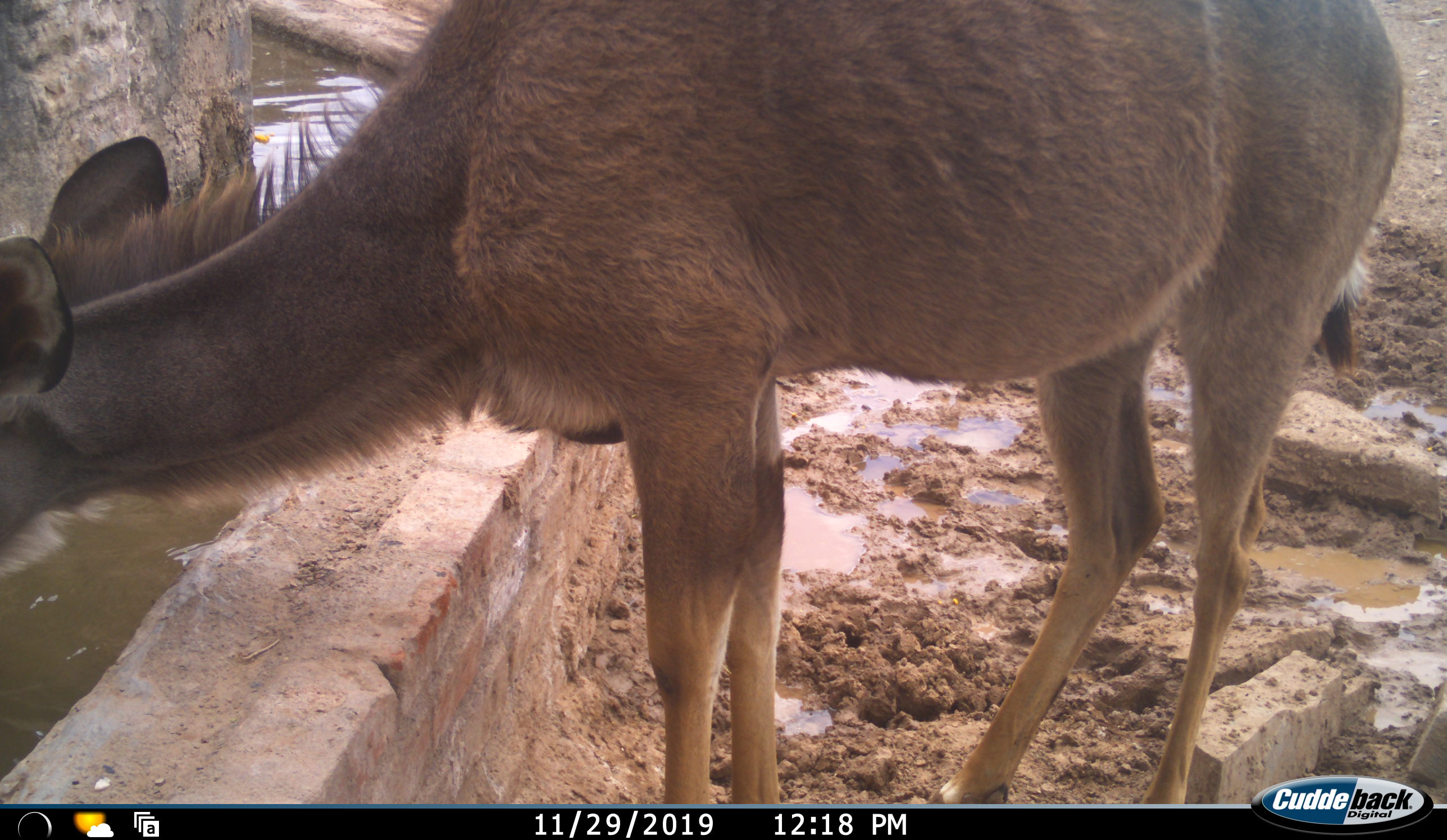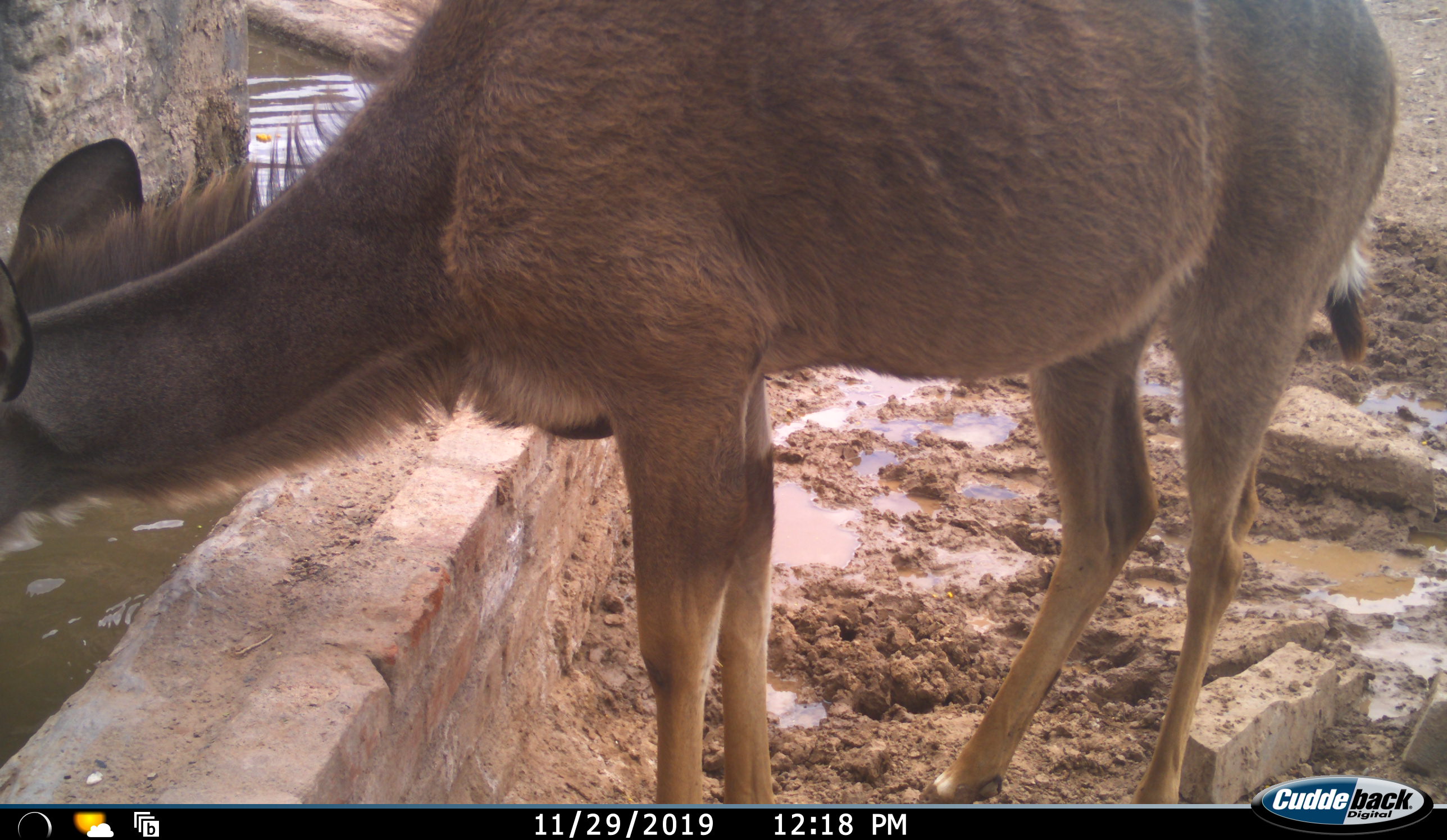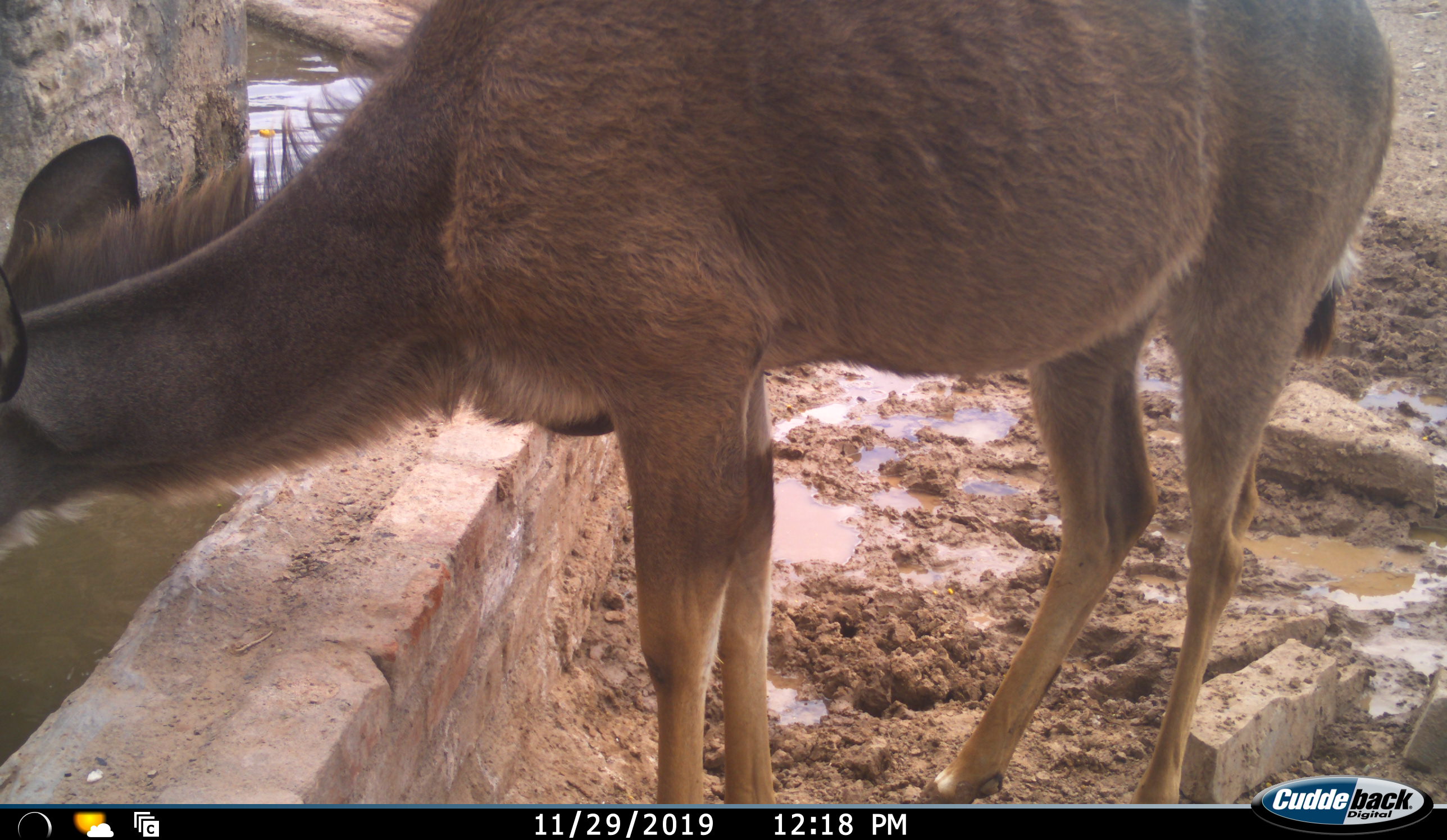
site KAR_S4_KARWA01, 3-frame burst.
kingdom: Animalia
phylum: Chordata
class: Mammalia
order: Artiodactyla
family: Bovidae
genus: Tragelaphus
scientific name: Tragelaphus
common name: kudu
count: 1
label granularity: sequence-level